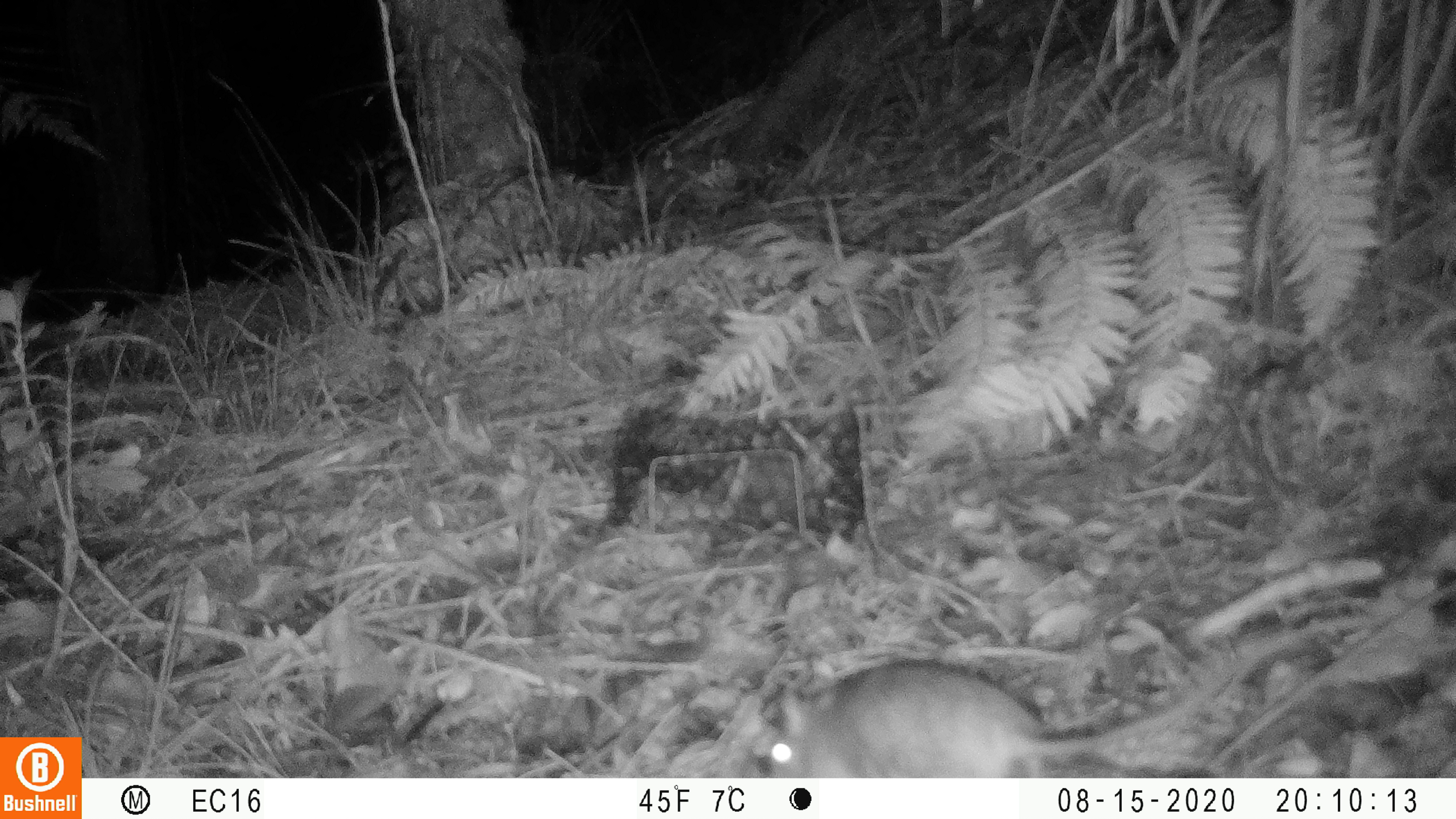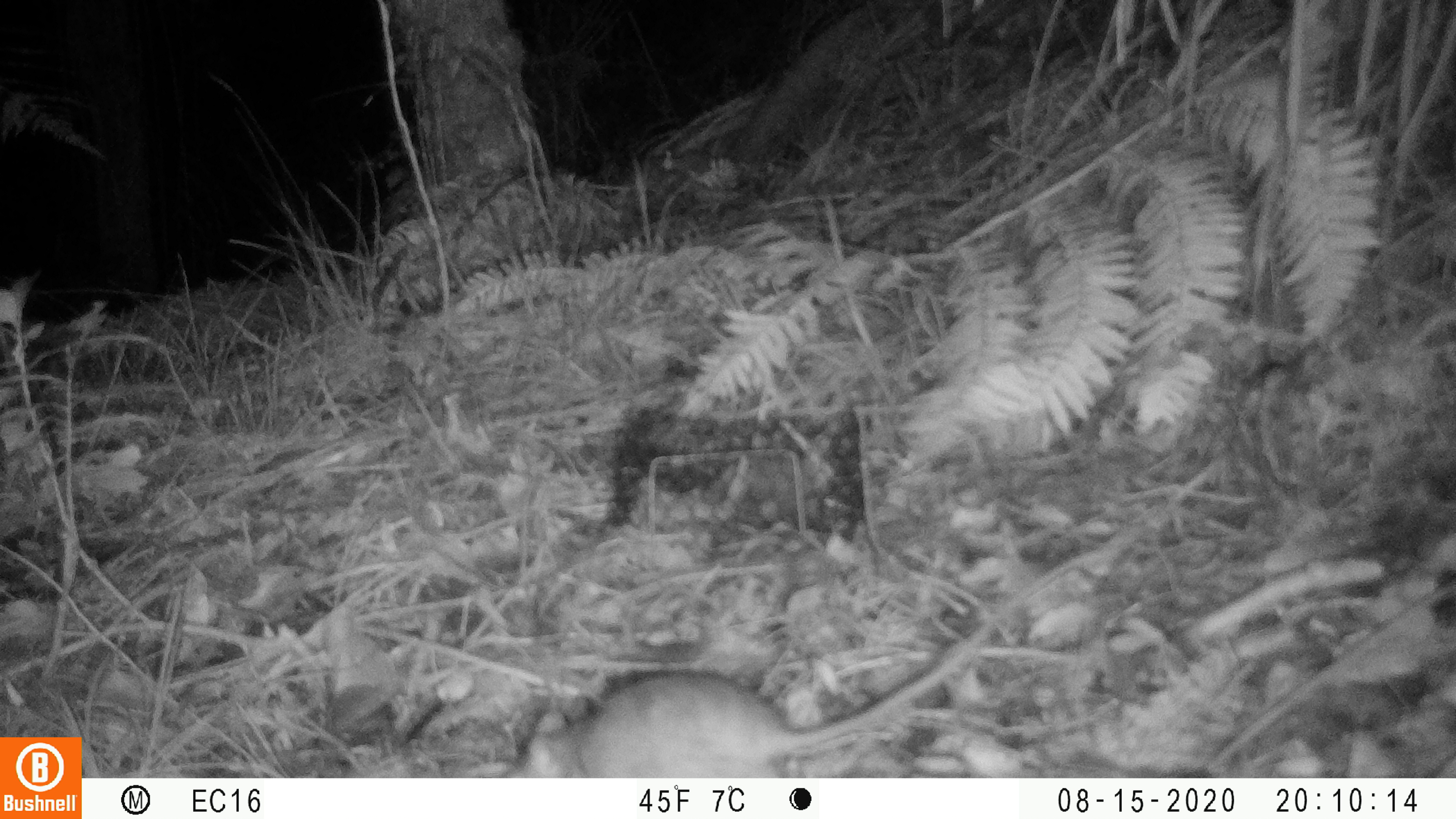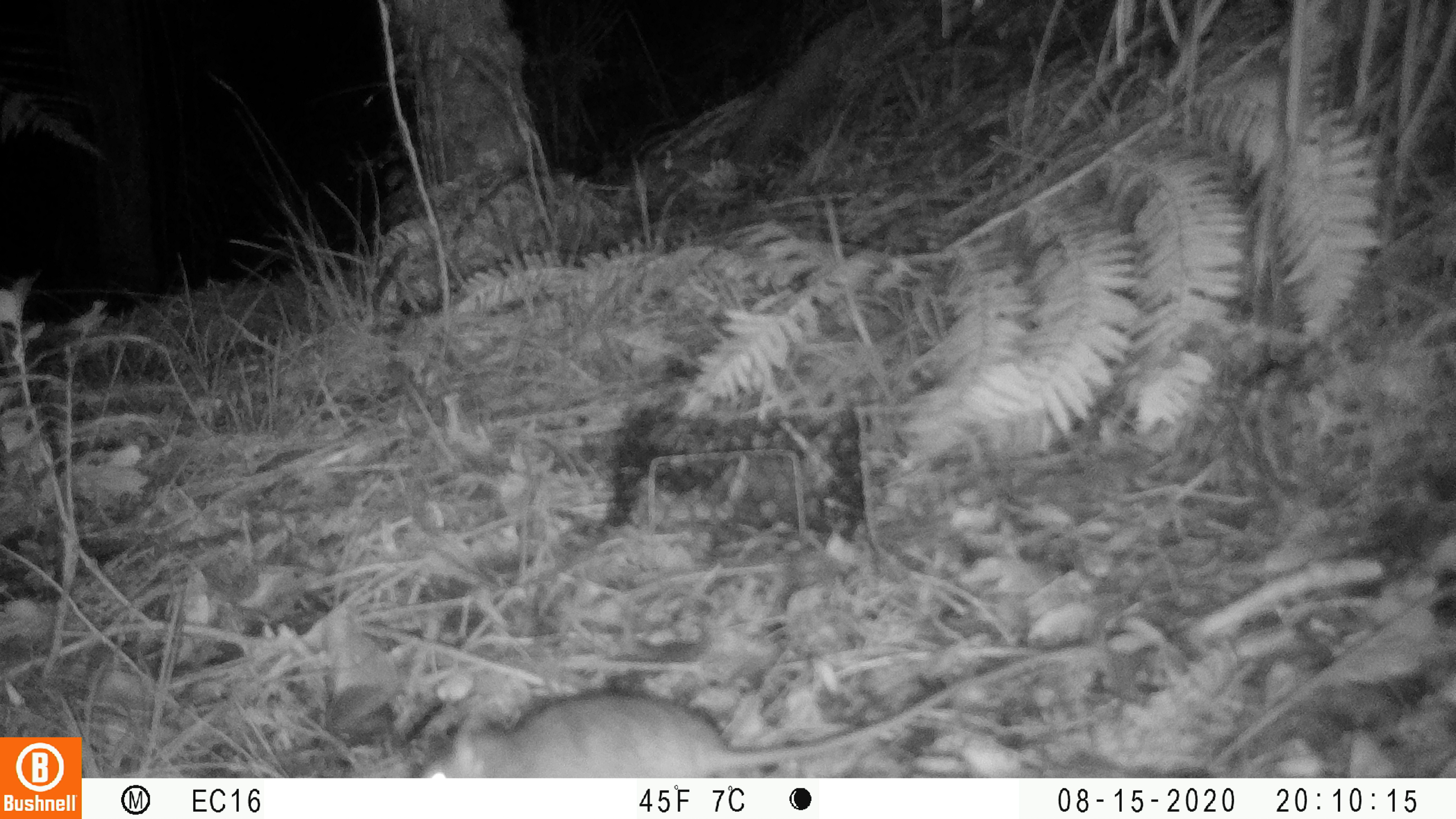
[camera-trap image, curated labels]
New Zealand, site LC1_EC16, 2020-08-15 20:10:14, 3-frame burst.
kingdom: Animalia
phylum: Chordata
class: Mammalia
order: Rodentia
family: Muridae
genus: Rattus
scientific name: Rattus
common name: rat